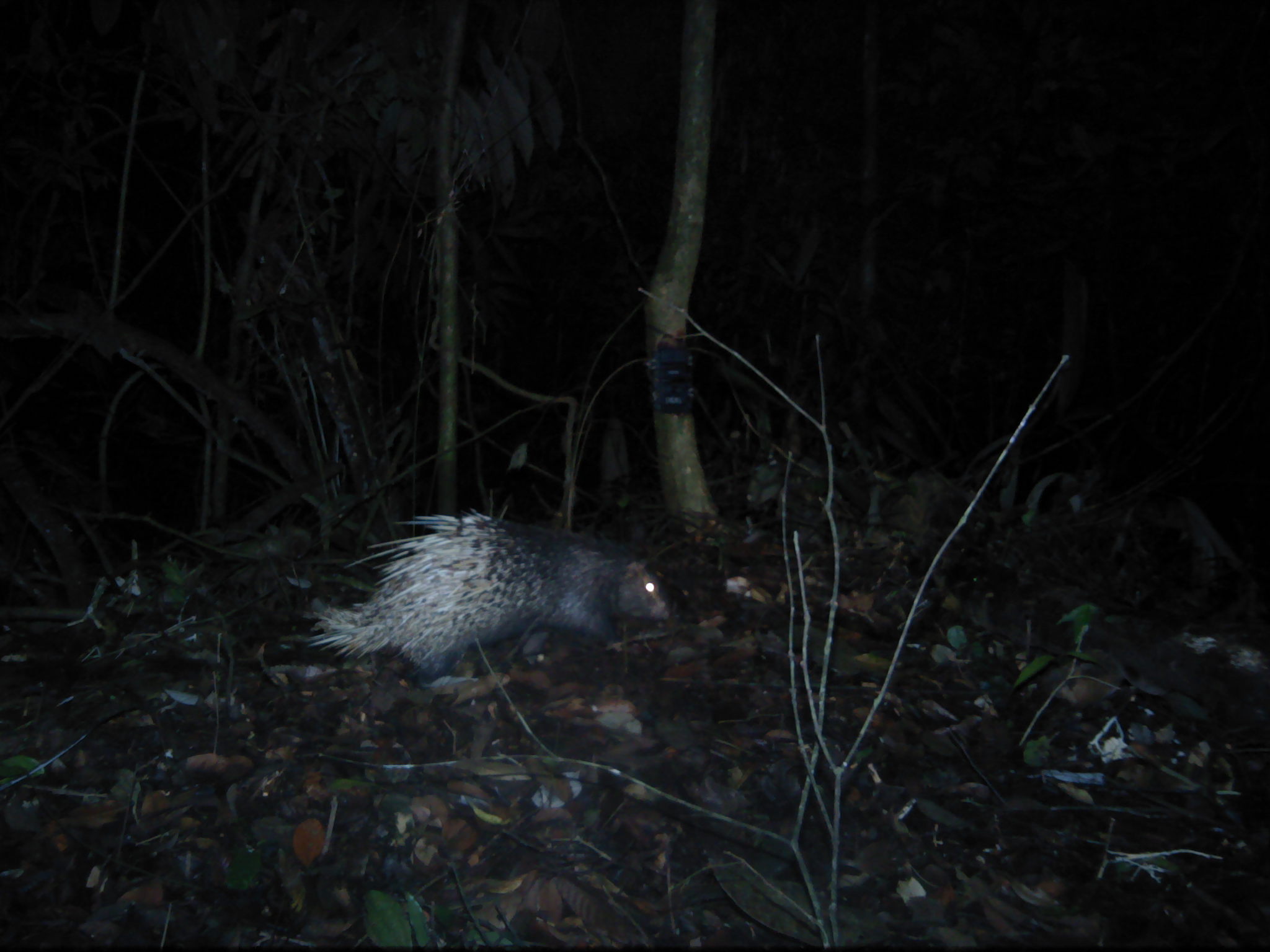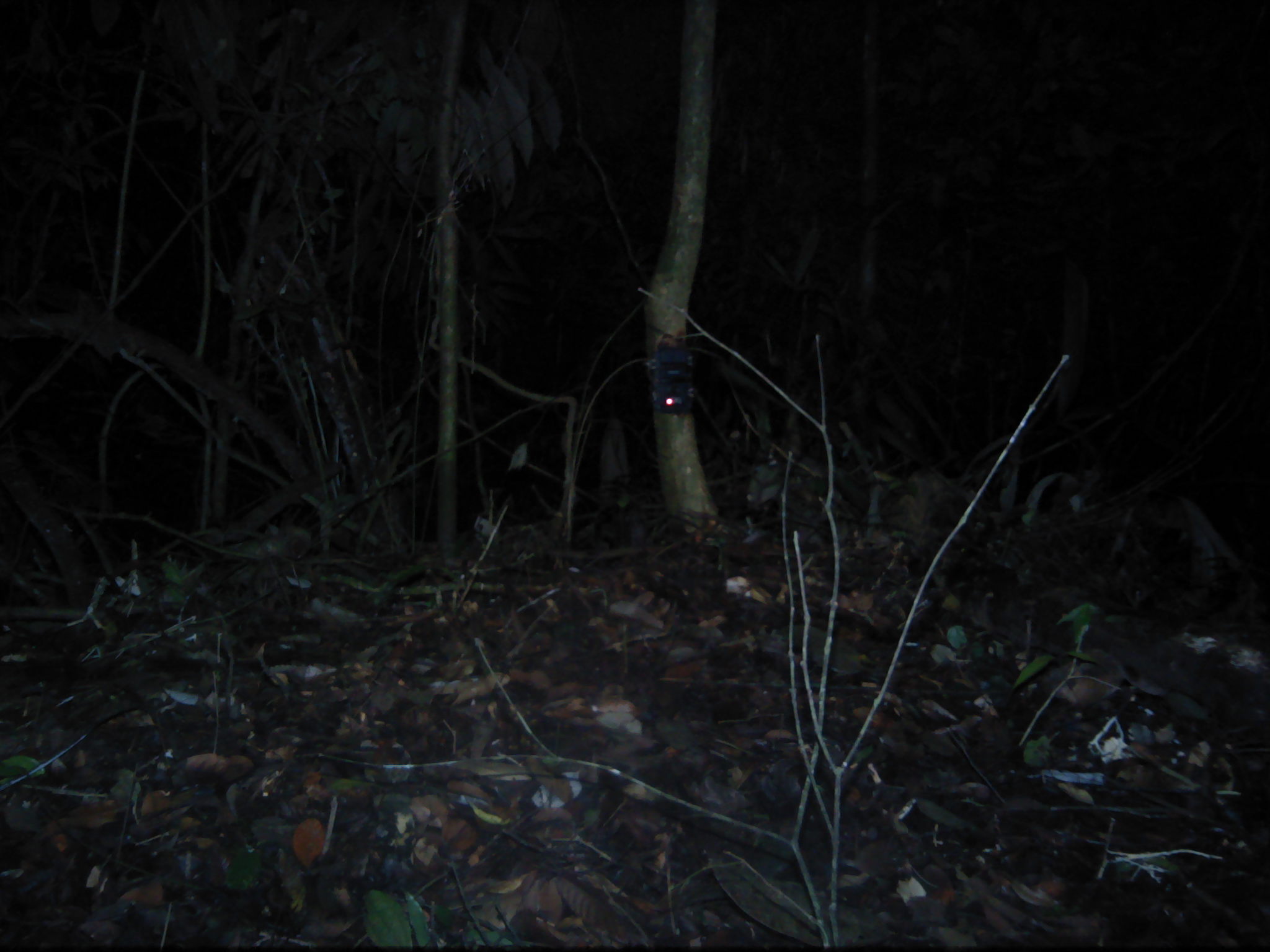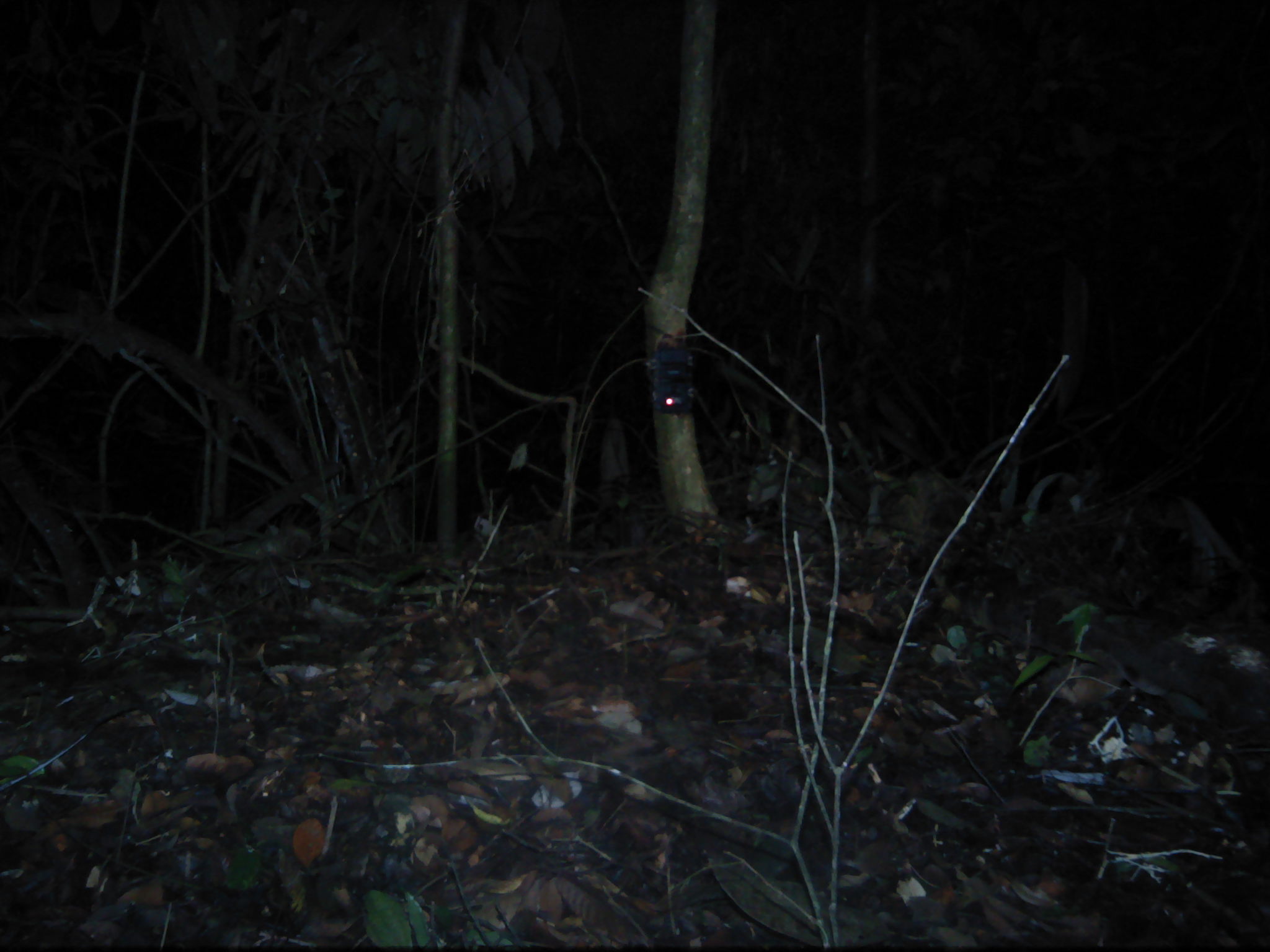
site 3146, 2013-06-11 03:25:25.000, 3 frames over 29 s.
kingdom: Animalia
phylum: Chordata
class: Mammalia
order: Rodentia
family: Hystricidae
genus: Hystrix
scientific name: Hystrix brachyura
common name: east asian porcupine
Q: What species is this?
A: Hystrix brachyura (east asian porcupine).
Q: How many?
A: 1.